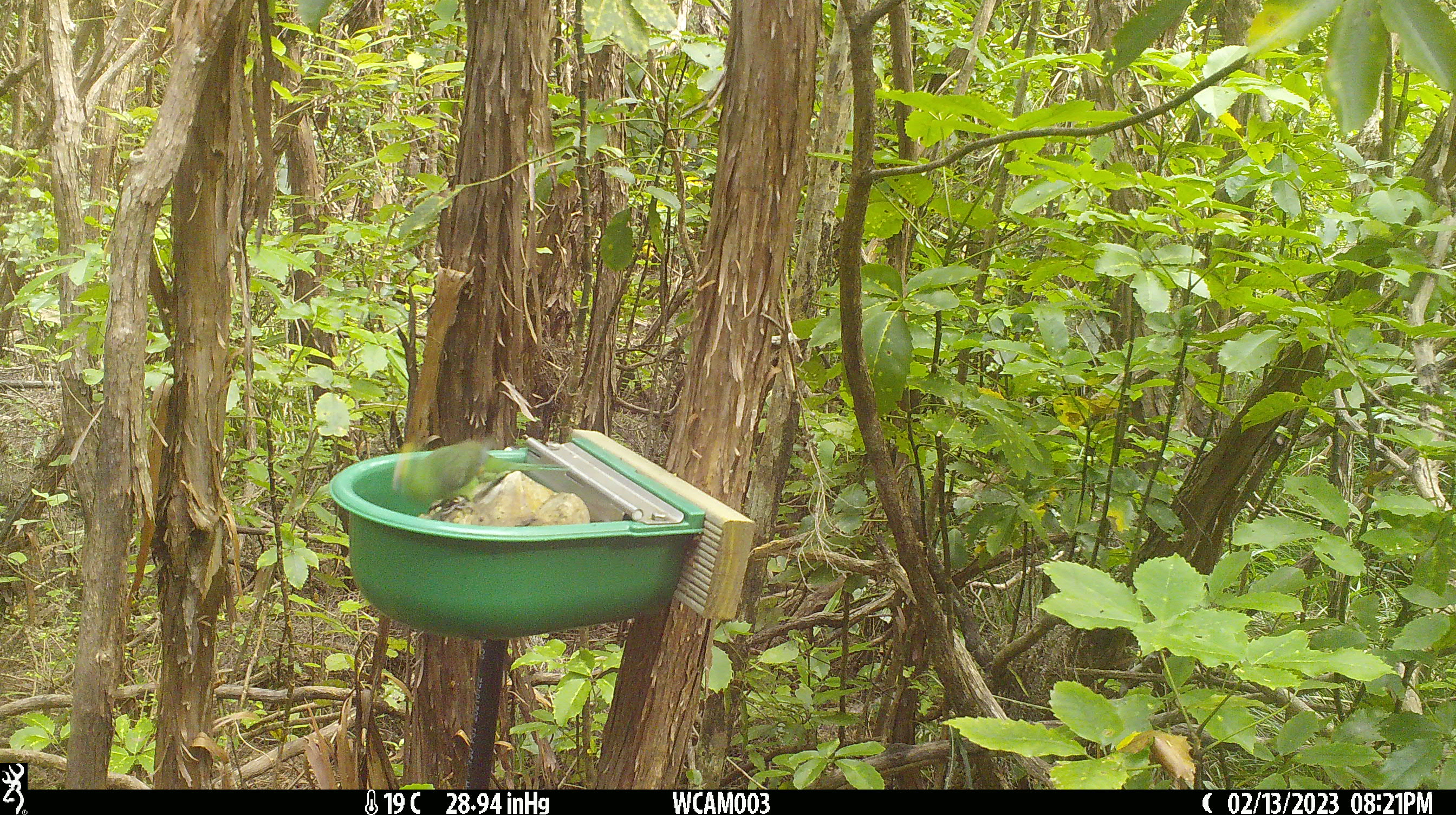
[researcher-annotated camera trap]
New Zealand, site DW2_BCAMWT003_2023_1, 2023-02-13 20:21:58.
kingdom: Animalia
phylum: Chordata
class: Aves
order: Psittaciformes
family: Psittaculidae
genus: Cyanoramphus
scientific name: Cyanoramphus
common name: parakeet